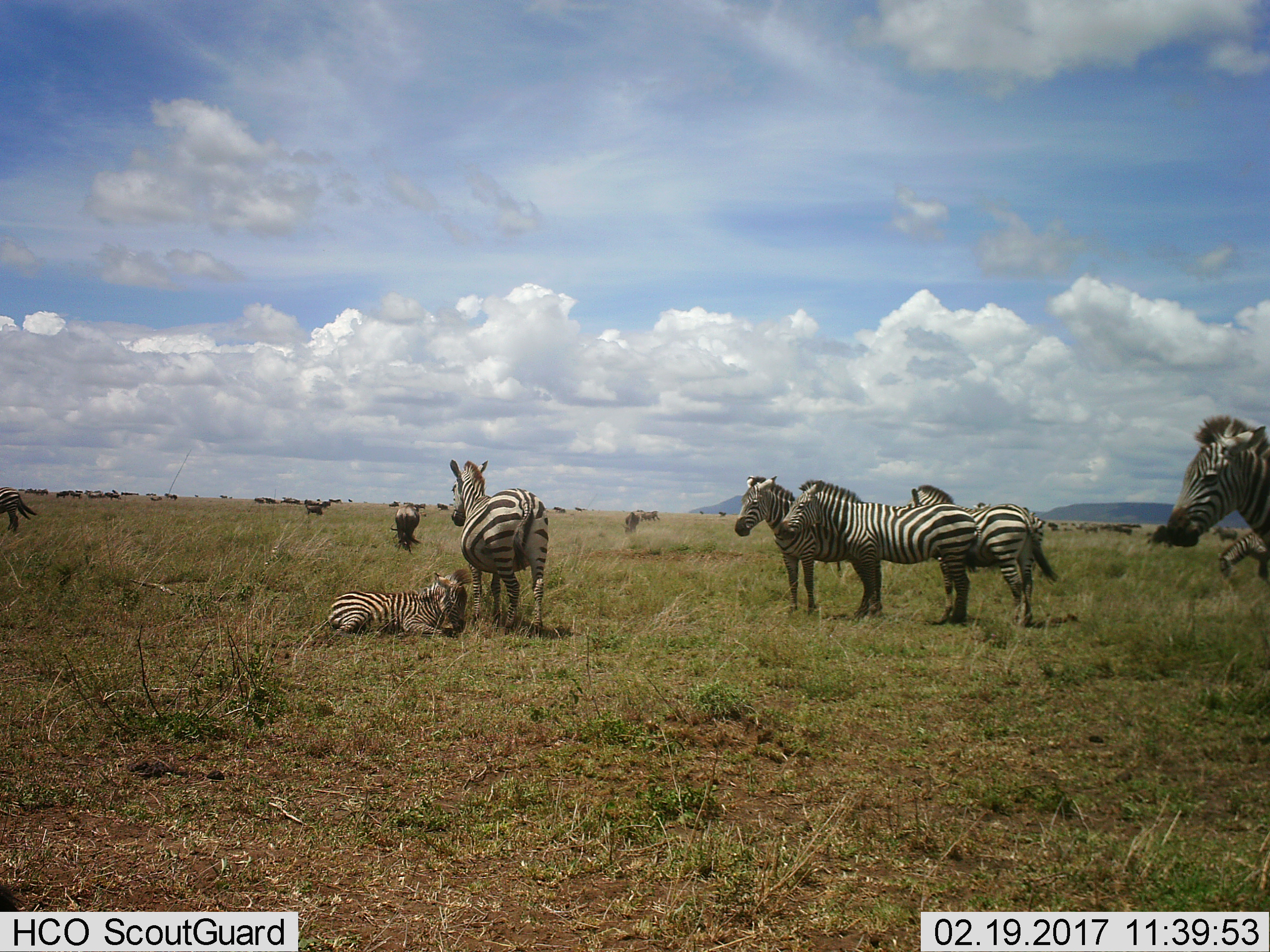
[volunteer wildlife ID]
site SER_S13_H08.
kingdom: Animalia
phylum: Chordata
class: Mammalia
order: Perissodactyla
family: Equidae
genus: Equus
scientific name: Equus quagga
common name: plains zebra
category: zebraplains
Zebraplains (plains zebra) (Equus quagga), count 8. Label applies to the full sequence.